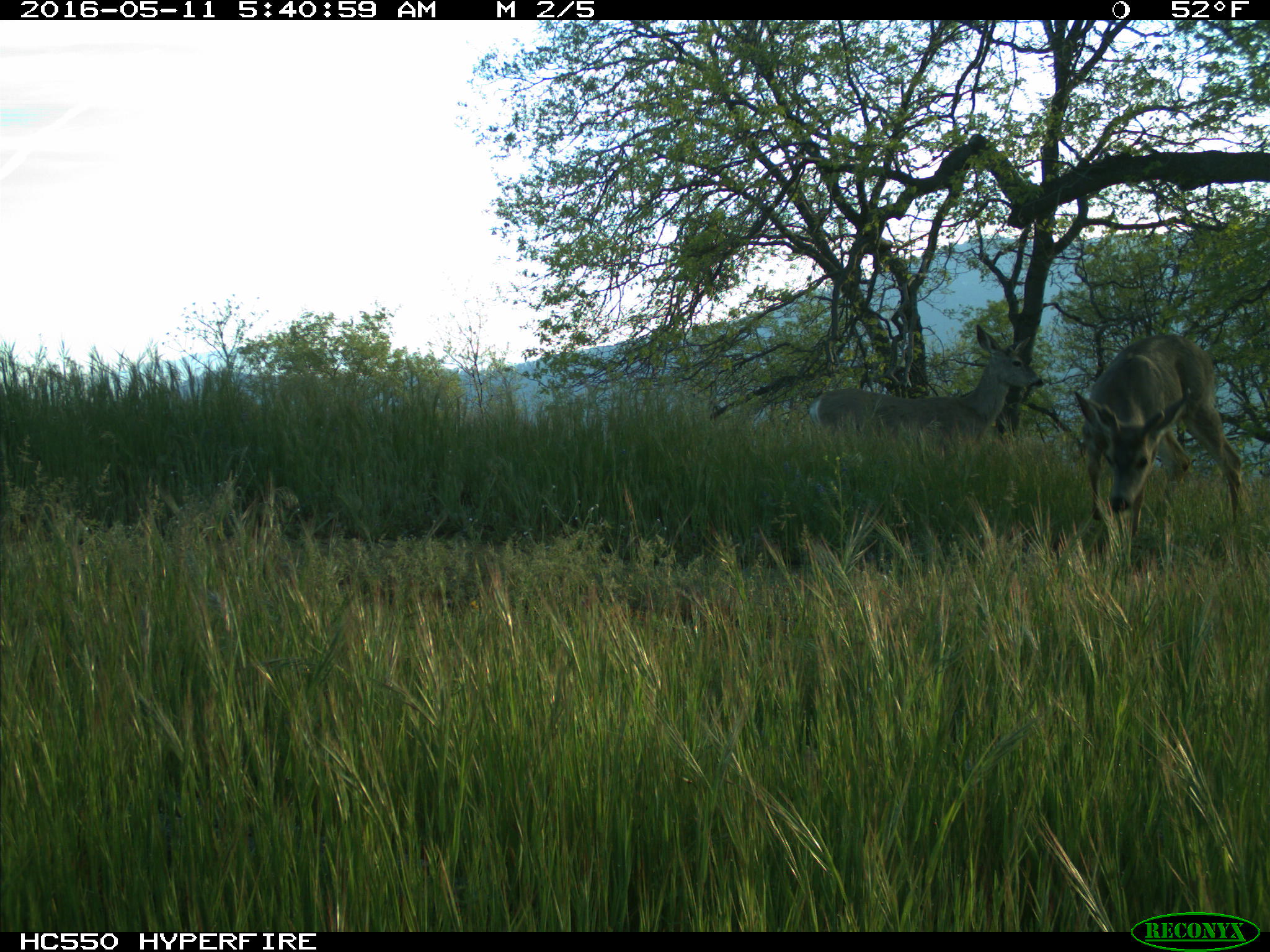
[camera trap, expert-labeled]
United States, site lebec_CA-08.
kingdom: Animalia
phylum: Chordata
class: Mammalia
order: Artiodactyla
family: Cervidae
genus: Odocoileus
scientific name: Odocoileus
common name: deer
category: unidentified deer